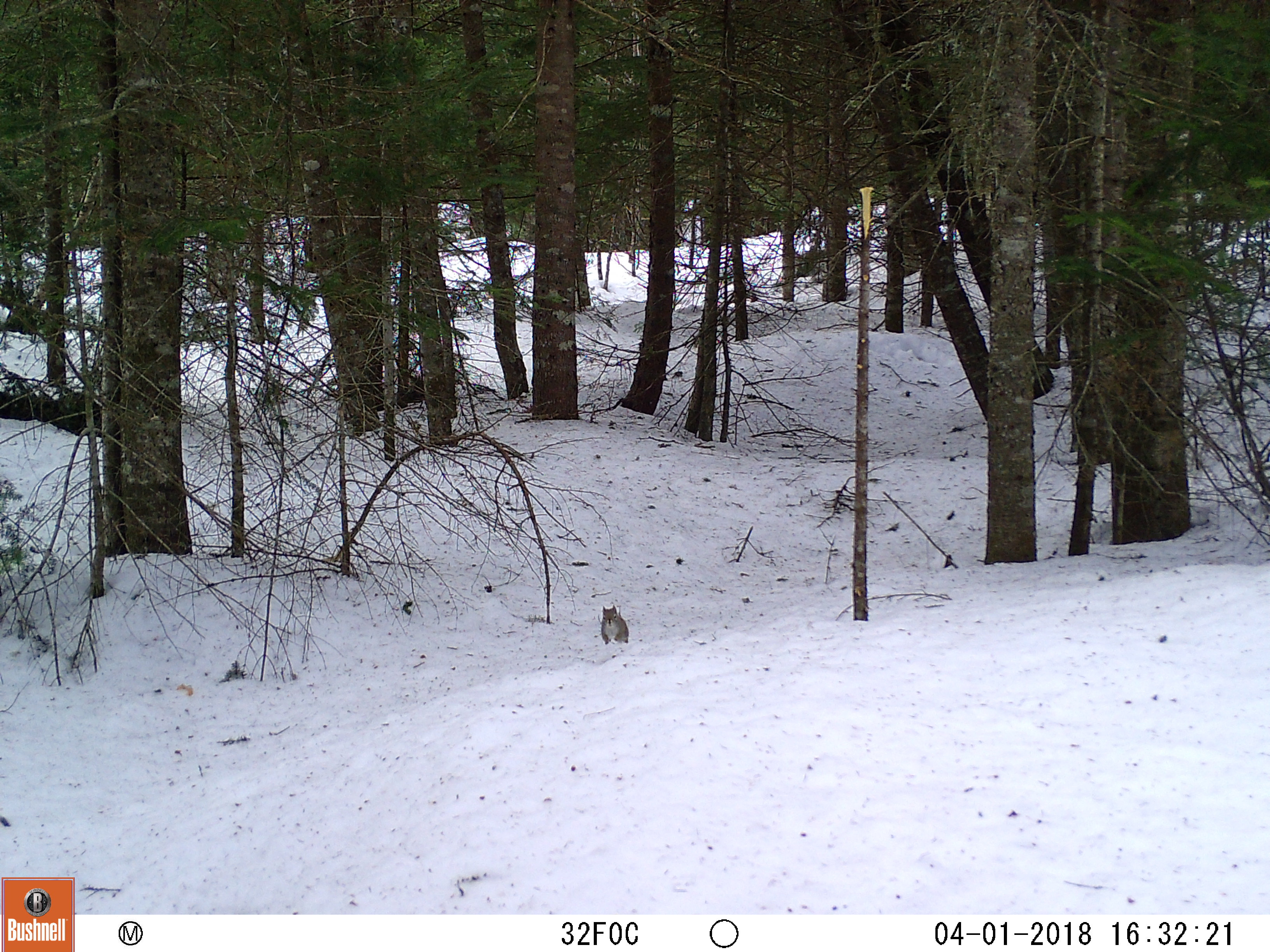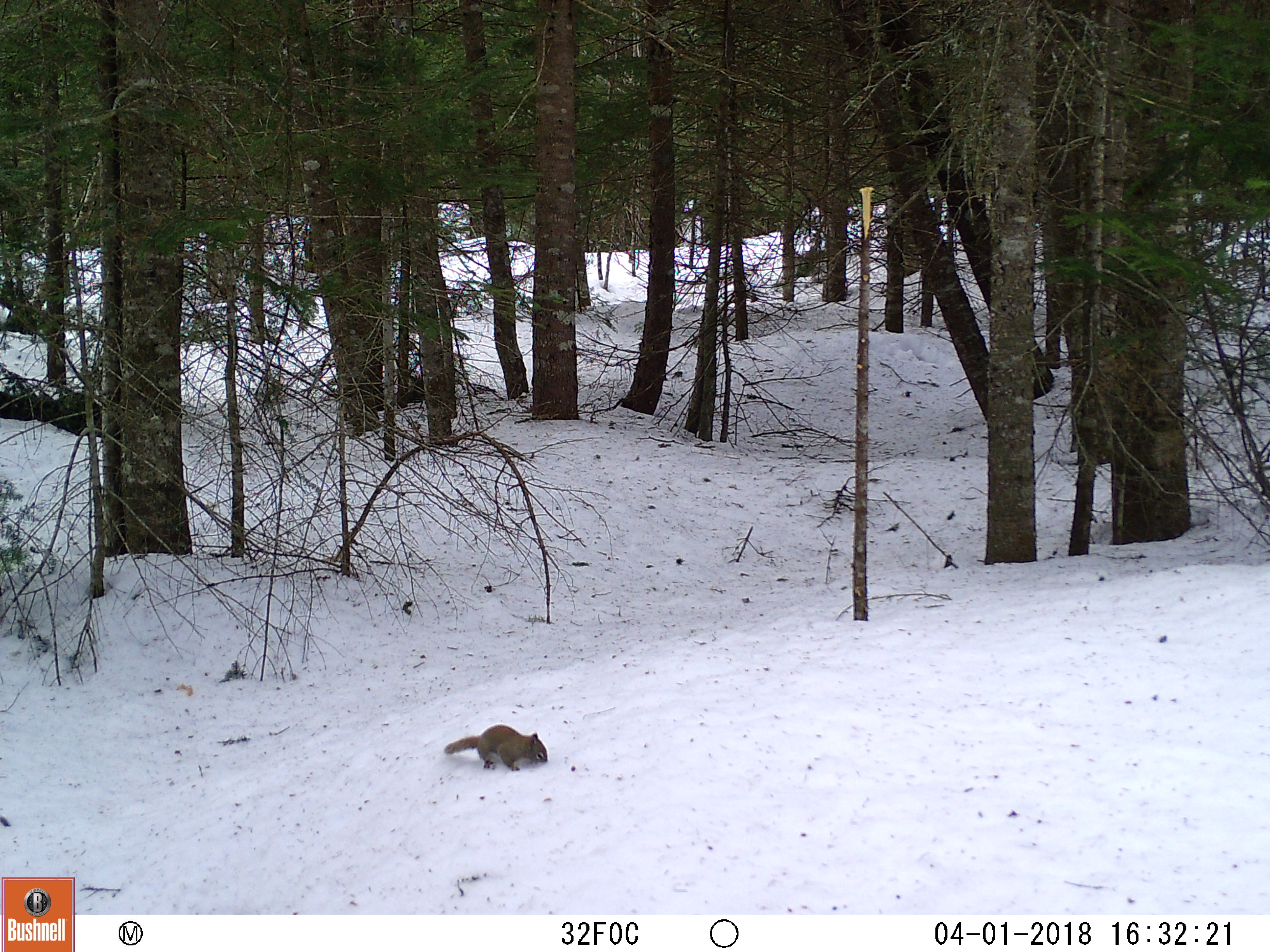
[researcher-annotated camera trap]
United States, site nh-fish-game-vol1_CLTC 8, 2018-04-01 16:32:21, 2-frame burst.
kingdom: Animalia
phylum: Chordata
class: Mammalia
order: Rodentia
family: Sciuridae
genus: Tamiasciurus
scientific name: Tamiasciurus hudsonicus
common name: red squirrel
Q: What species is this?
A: Red squirrel (Tamiasciurus hudsonicus).